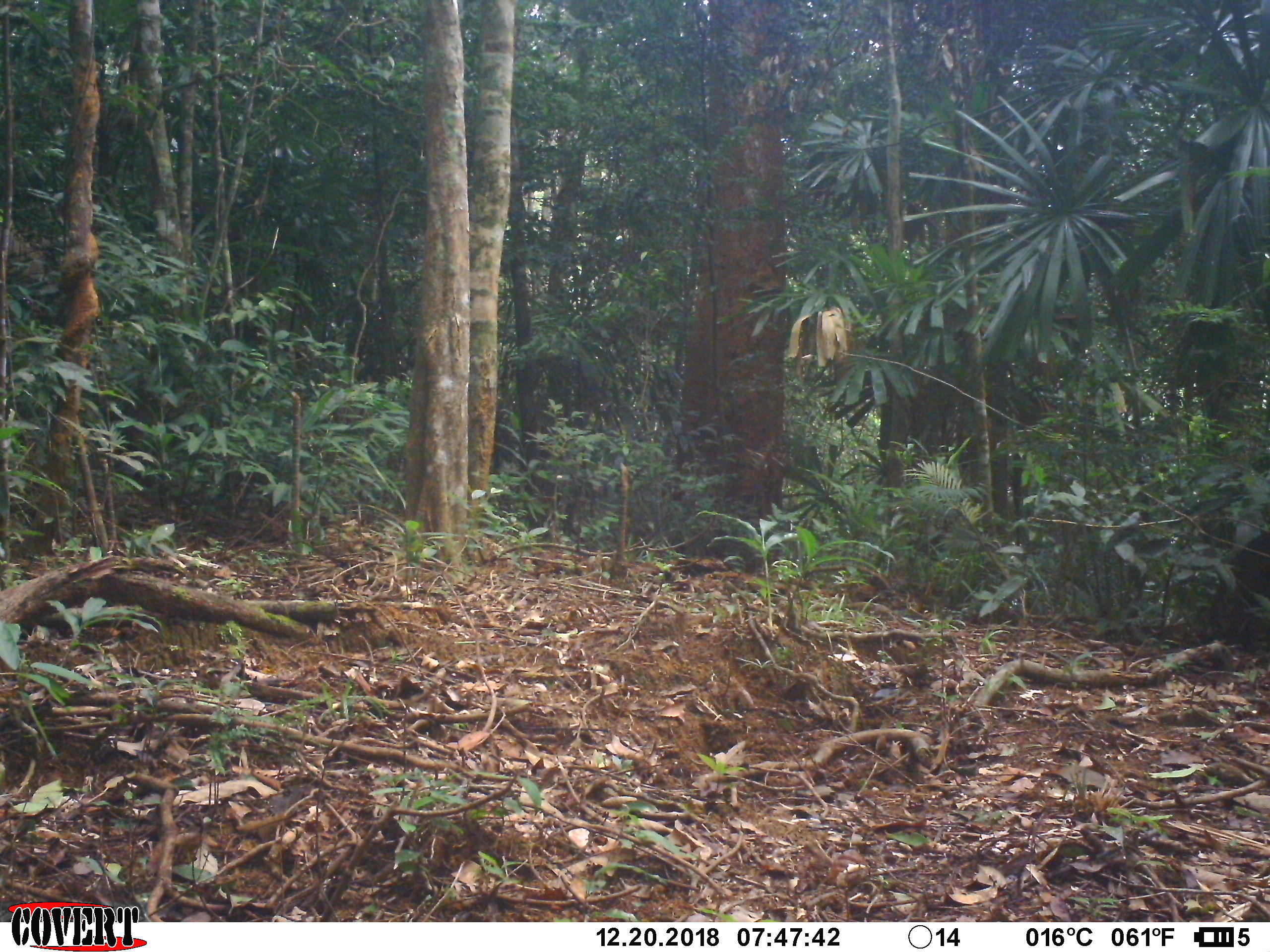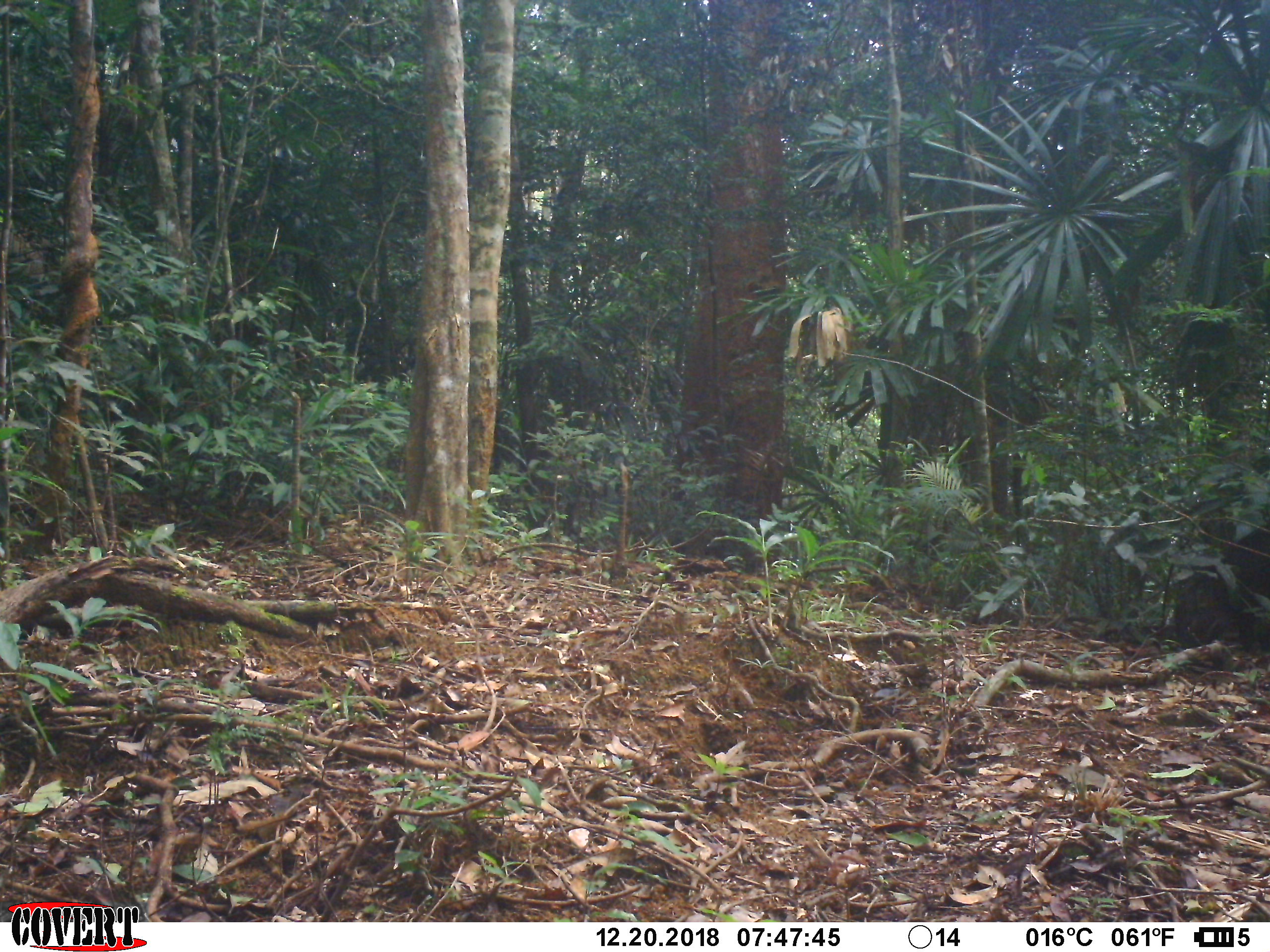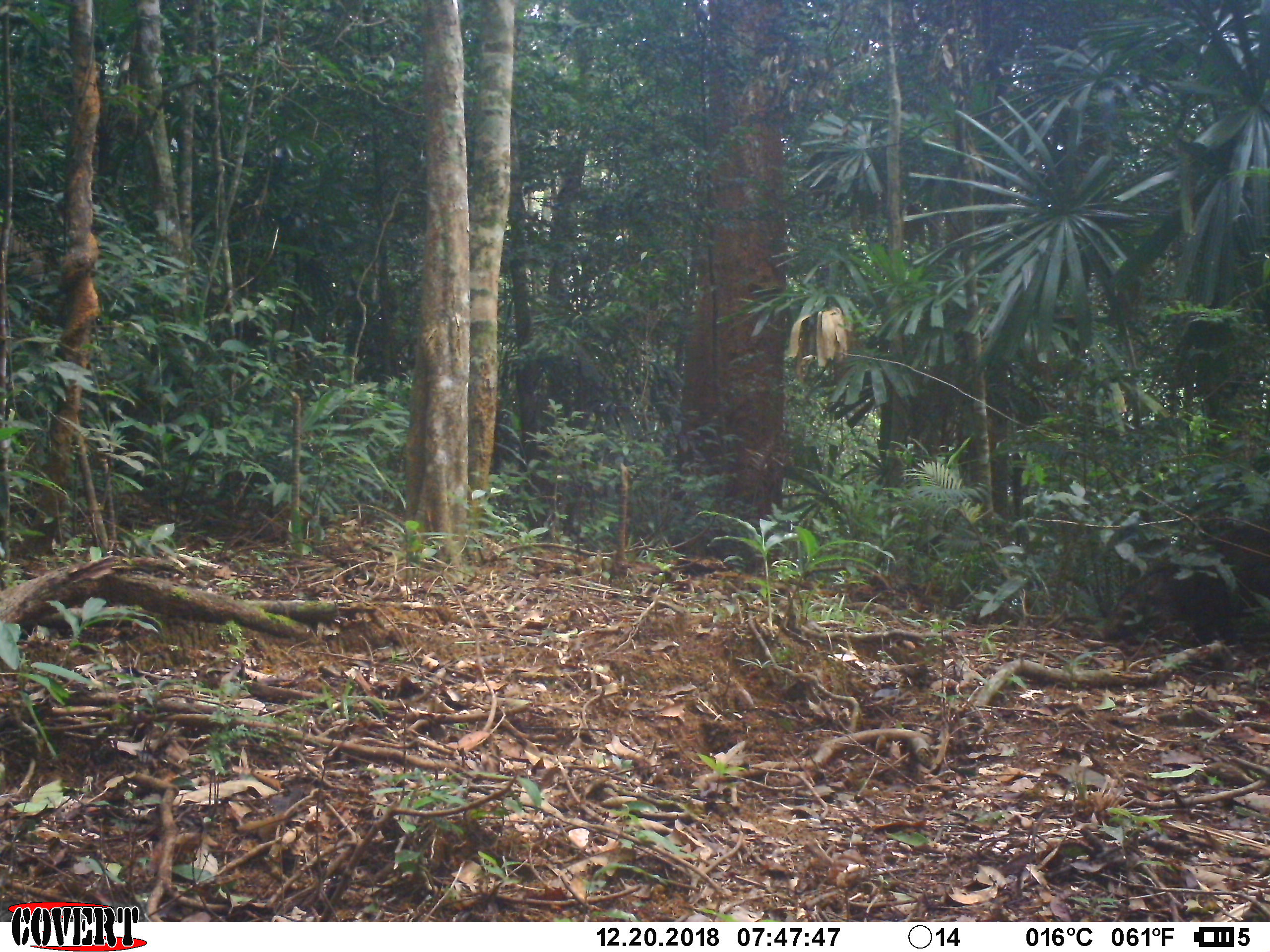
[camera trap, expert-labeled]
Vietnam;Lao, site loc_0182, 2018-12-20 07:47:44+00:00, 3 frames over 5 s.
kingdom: Animalia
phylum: Chordata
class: Mammalia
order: Artiodactyla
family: Suidae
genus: Sus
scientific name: Sus scrofa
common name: eurasian wild pig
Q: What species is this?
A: Eurasian wild pig (Sus scrofa).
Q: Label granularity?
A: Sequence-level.